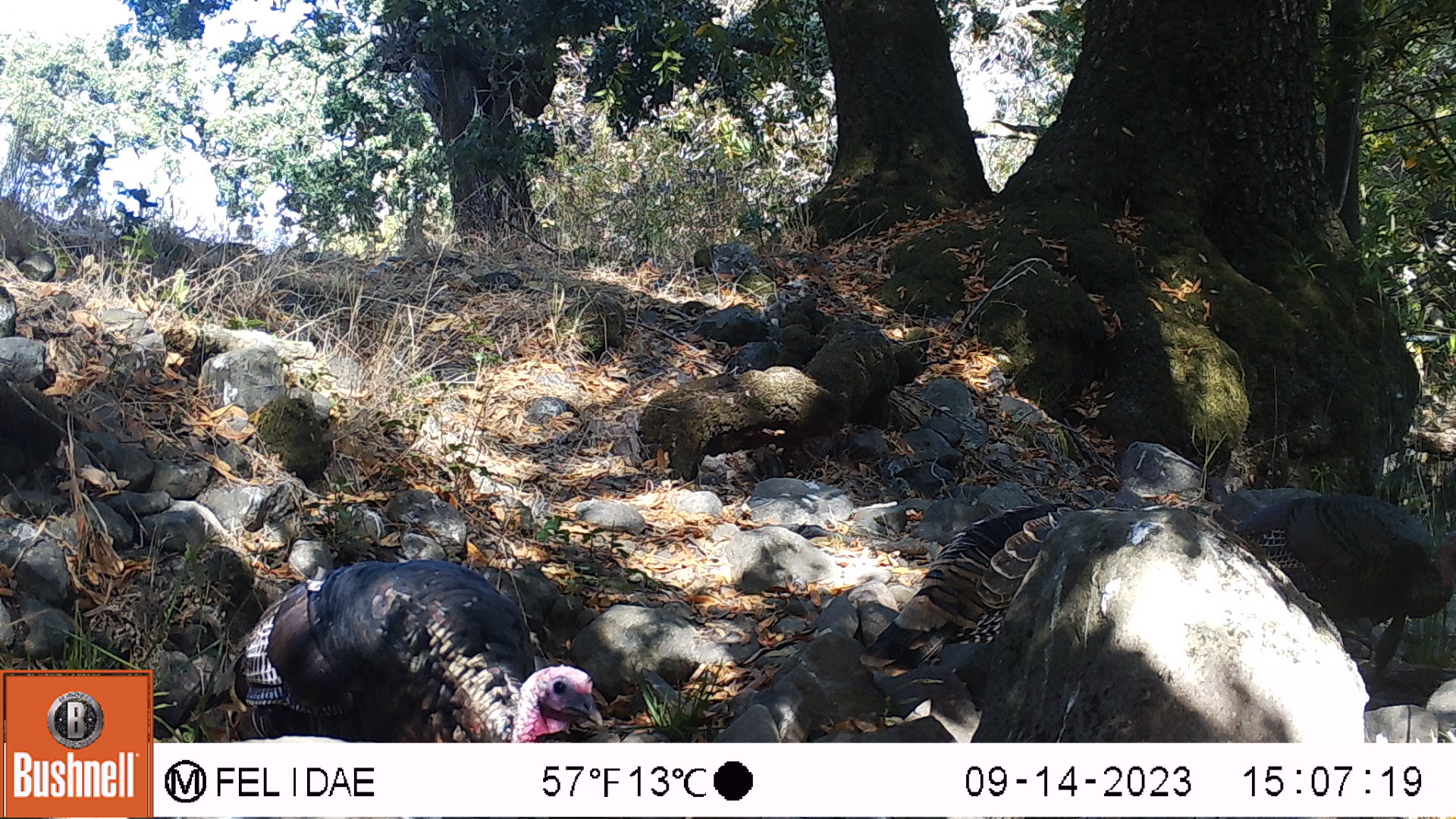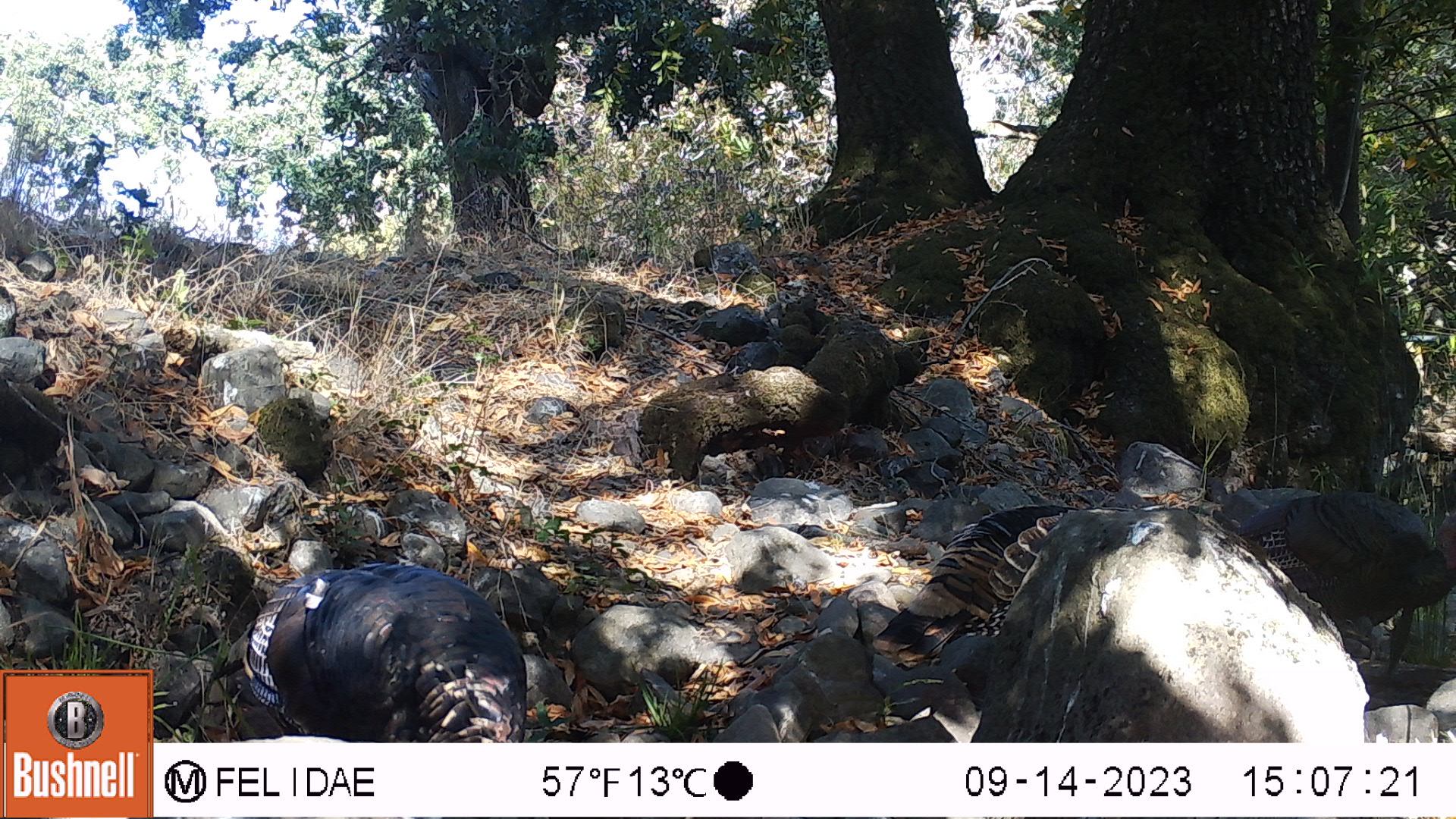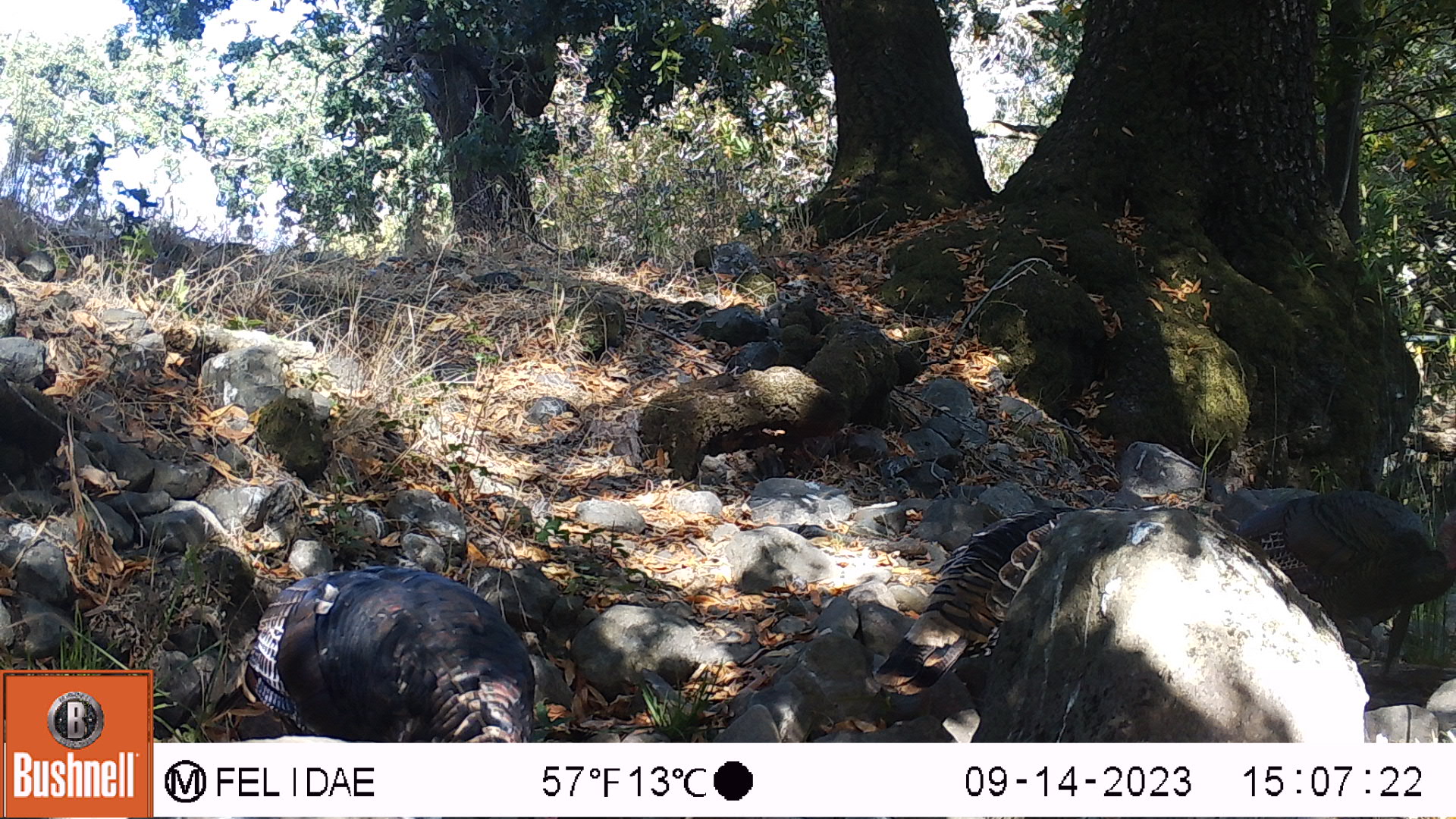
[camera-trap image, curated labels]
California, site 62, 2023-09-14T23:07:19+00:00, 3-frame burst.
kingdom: Animalia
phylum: Chordata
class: Aves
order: Galliformes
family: Phasianidae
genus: Meleagris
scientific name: Meleagris gallopavo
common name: turkey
Turkey (Meleagris gallopavo).